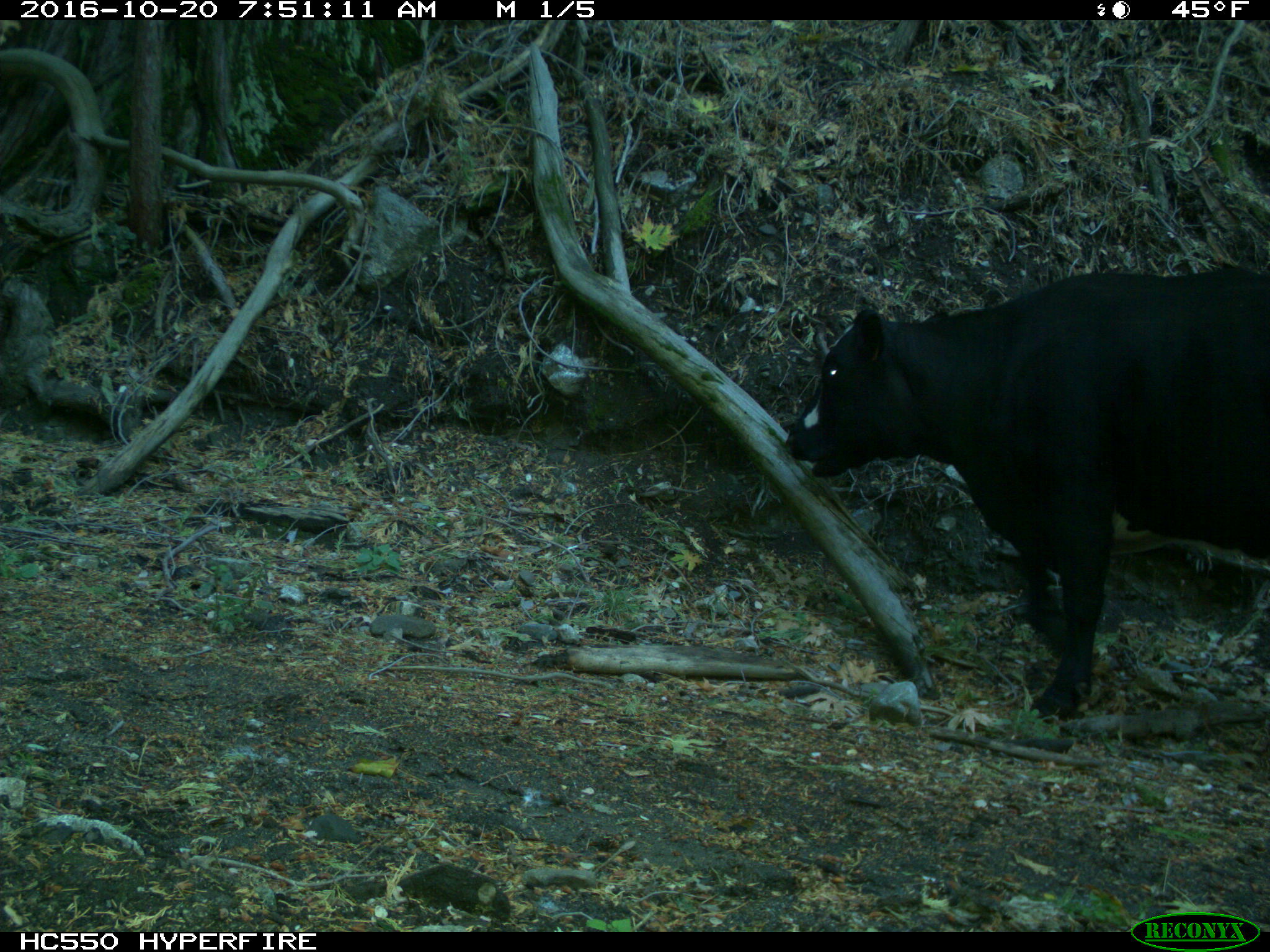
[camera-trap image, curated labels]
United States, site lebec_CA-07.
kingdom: Animalia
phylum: Chordata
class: Mammalia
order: Artiodactyla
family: Bovidae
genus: Bos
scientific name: Bos taurus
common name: domestic cow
Bos taurus (domestic cow).